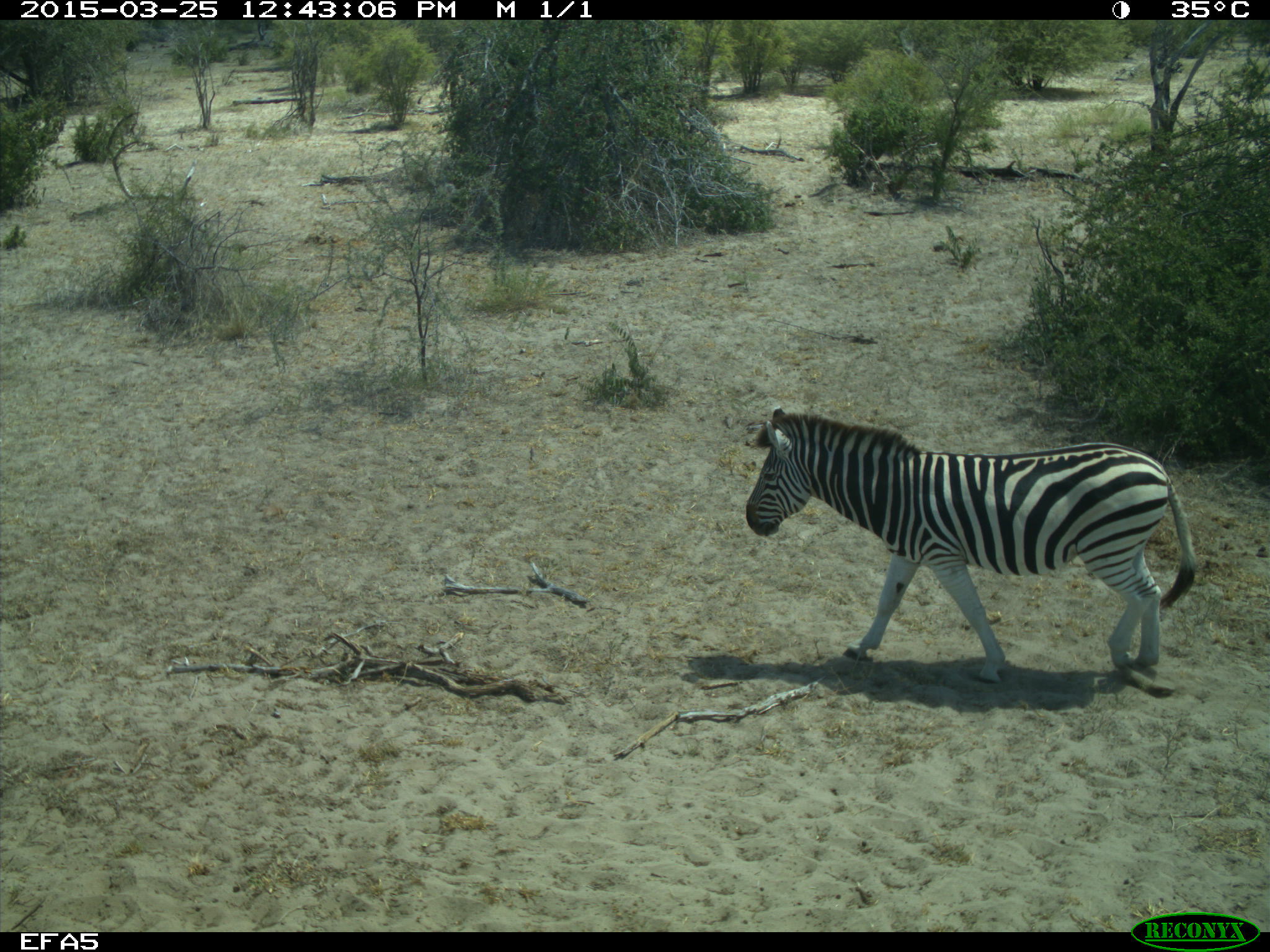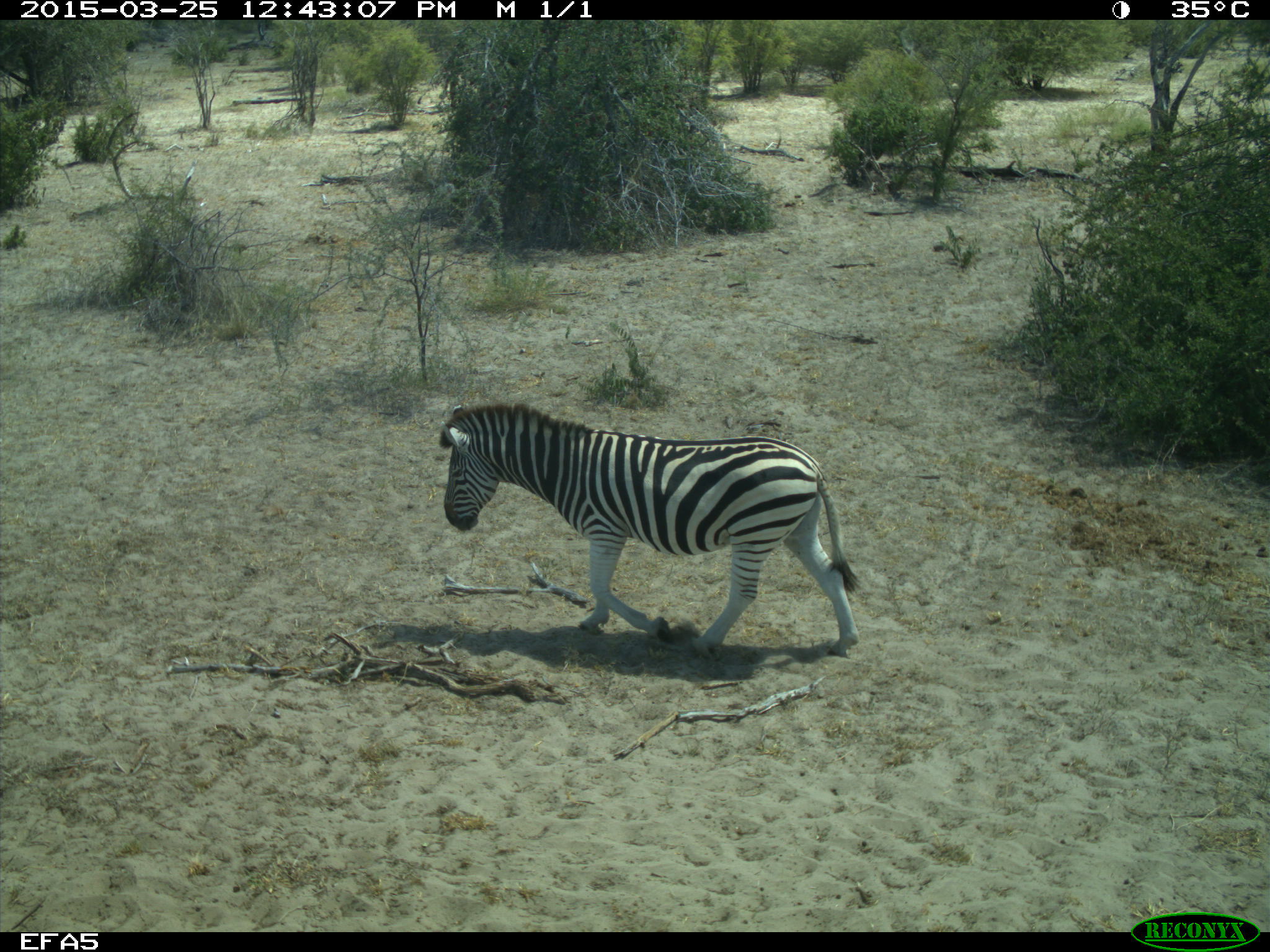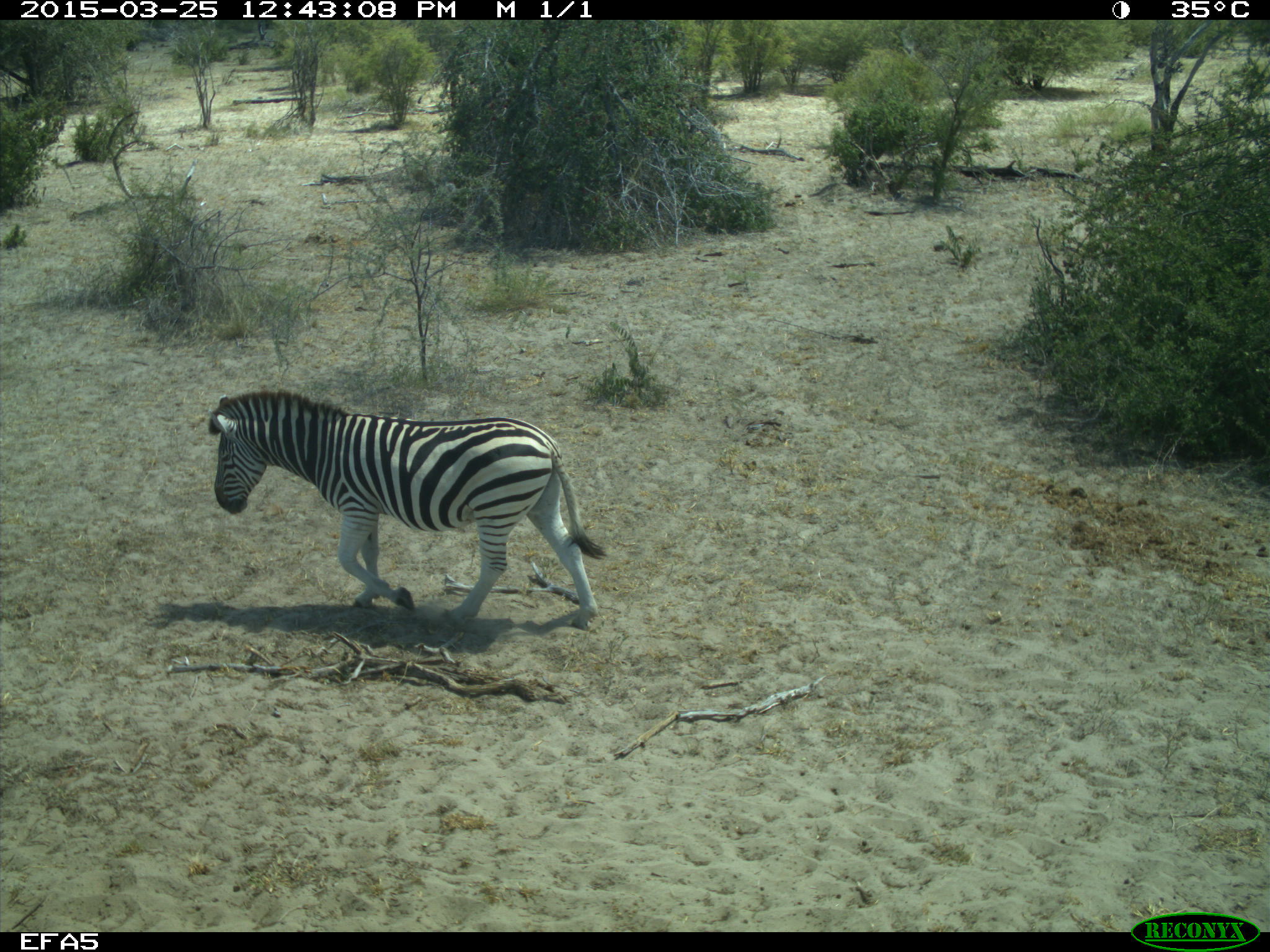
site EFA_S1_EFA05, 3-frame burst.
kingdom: Animalia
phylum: Chordata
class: Mammalia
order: Perissodactyla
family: Equidae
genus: Equus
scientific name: Equus quagga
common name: plains zebra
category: zebraplains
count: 1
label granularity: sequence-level